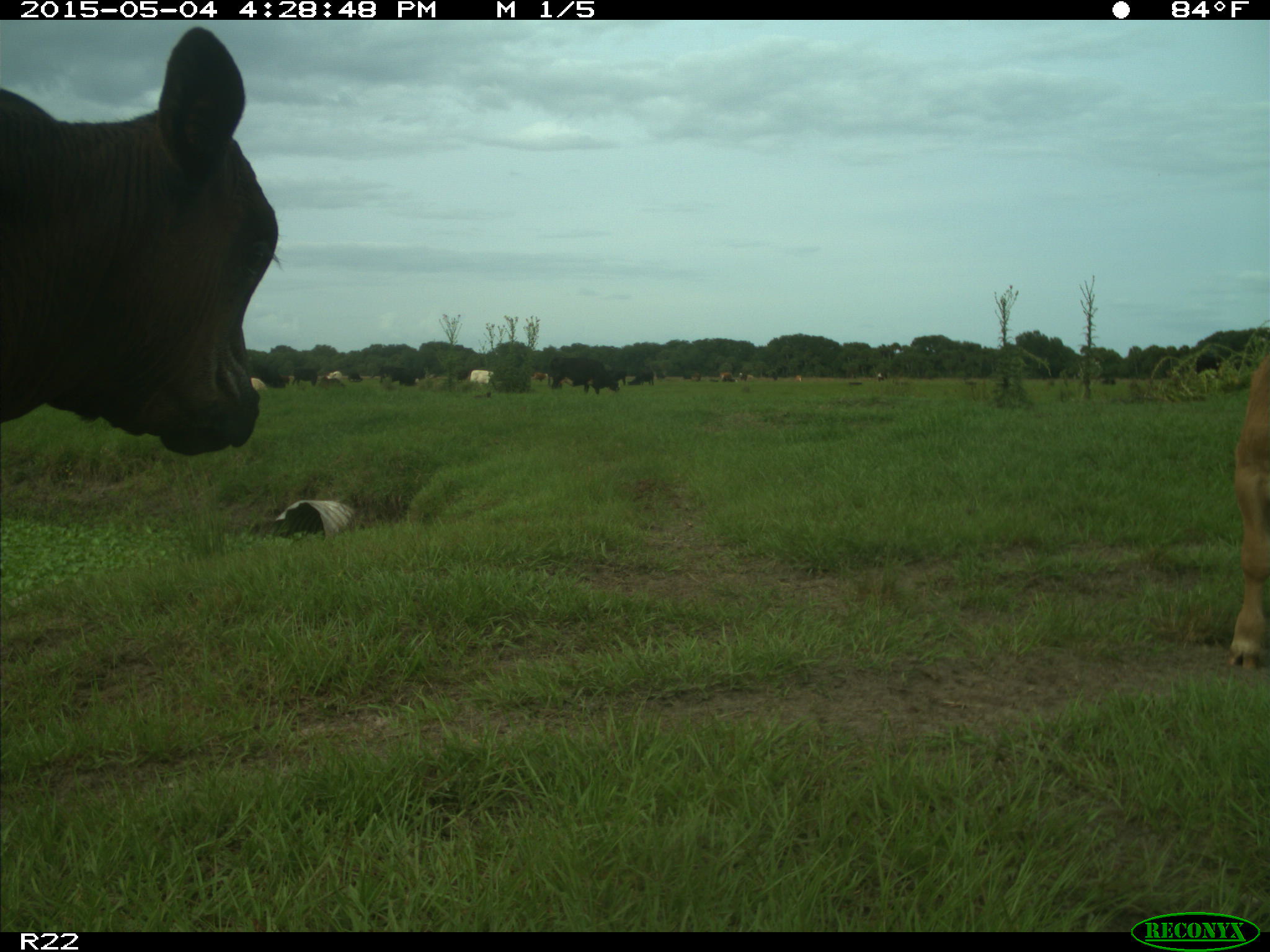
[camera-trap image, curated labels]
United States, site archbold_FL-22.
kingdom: Animalia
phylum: Chordata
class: Mammalia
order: Artiodactyla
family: Bovidae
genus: Bos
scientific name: Bos taurus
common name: domestic cow